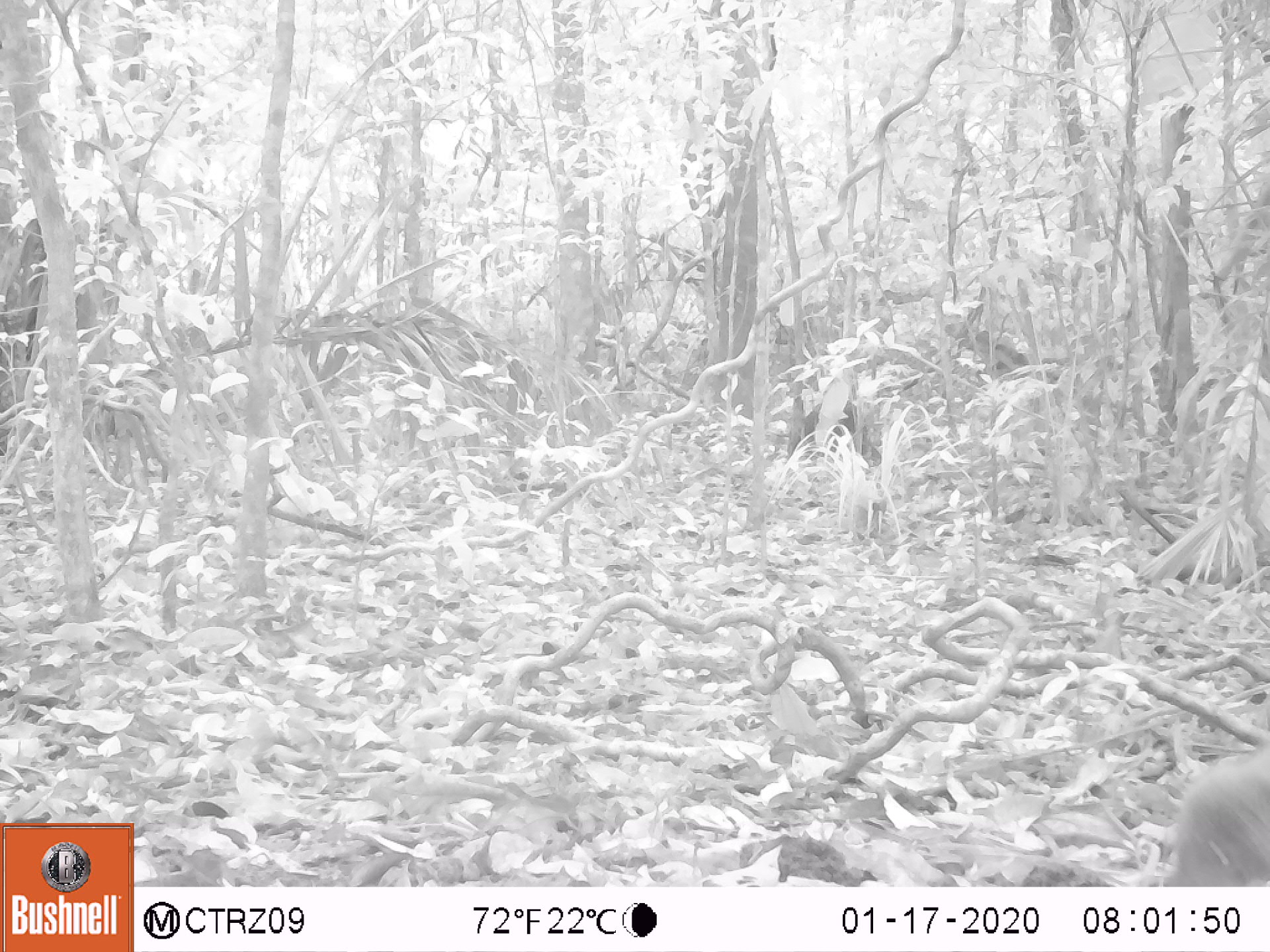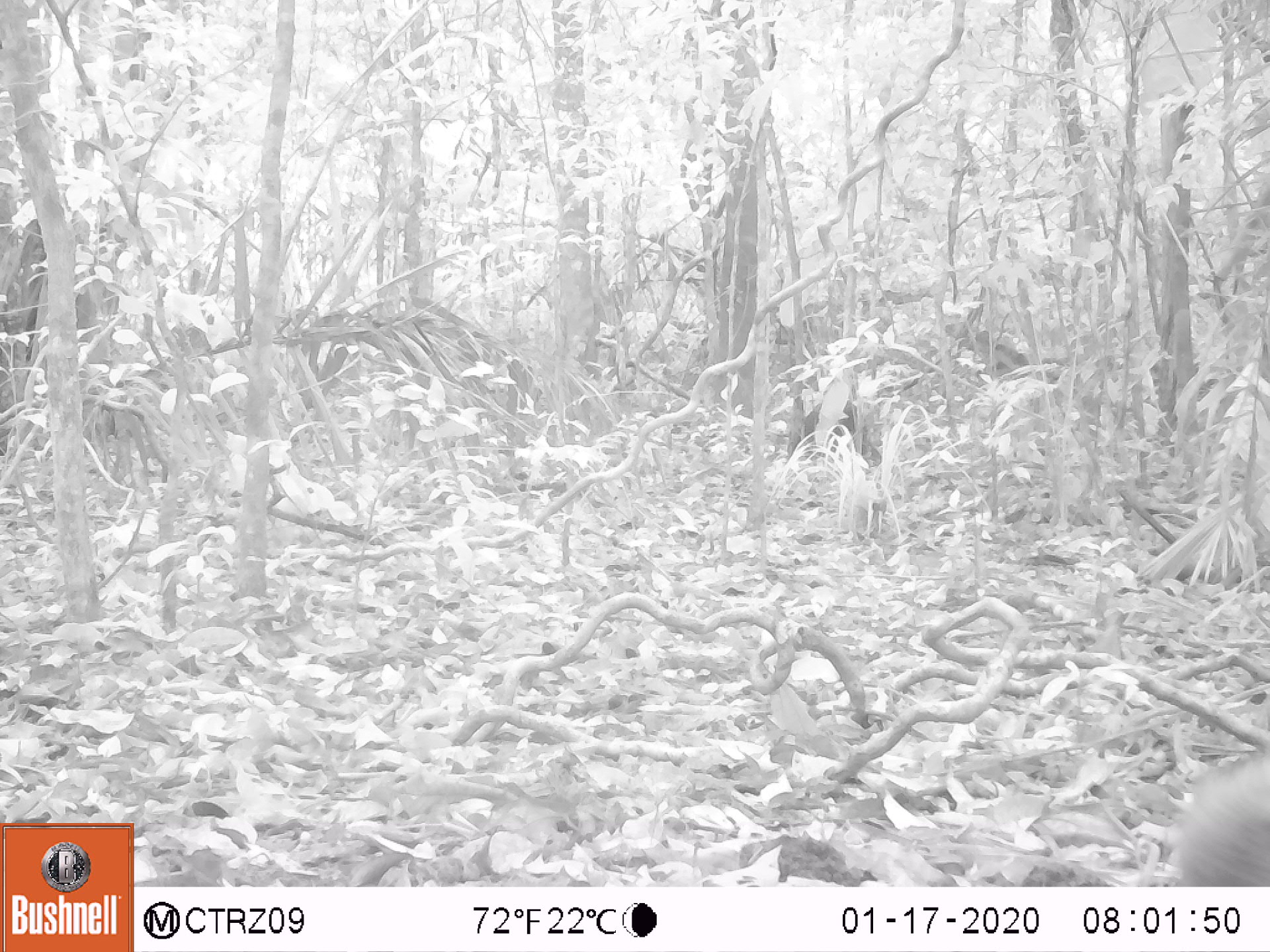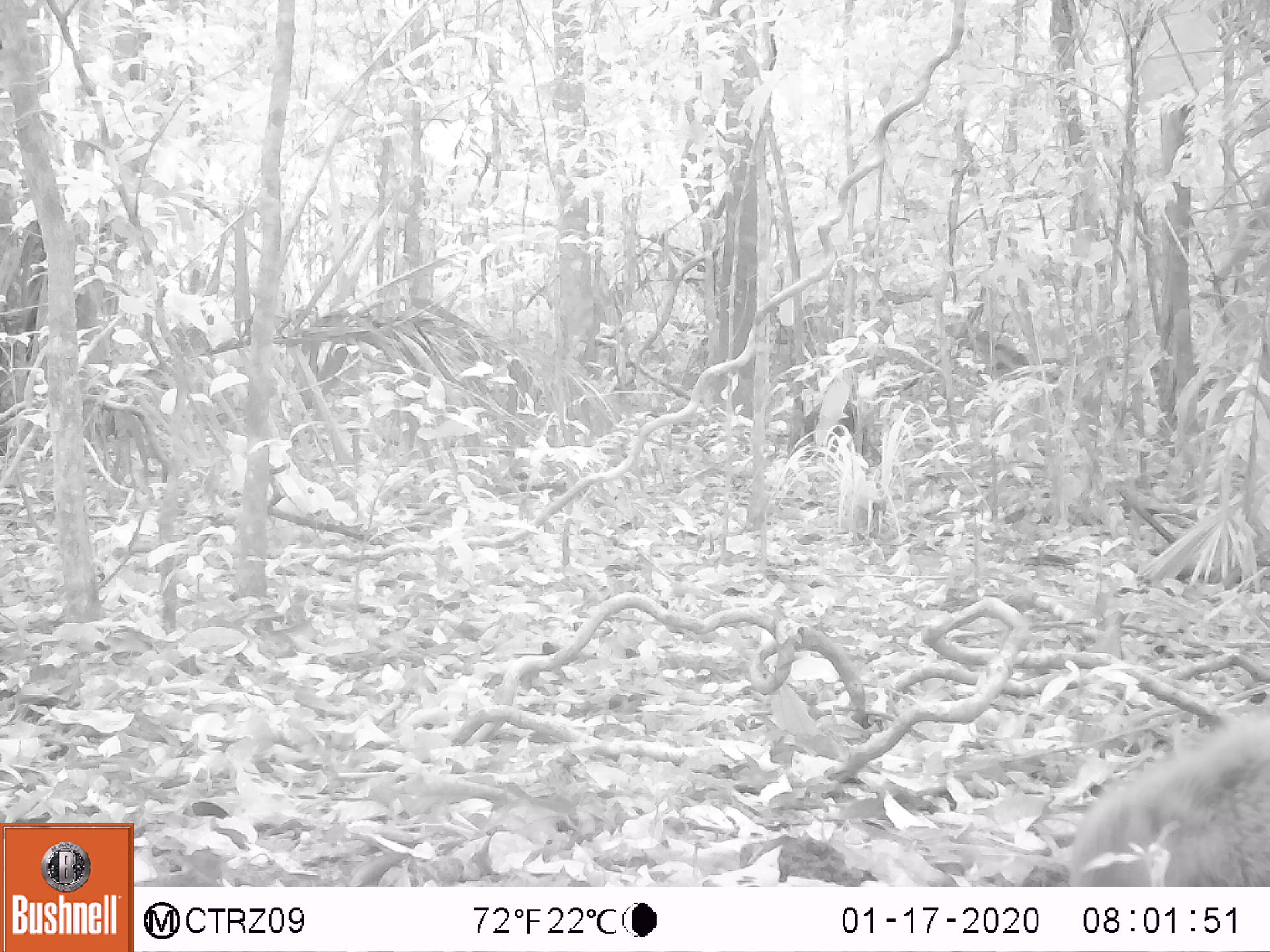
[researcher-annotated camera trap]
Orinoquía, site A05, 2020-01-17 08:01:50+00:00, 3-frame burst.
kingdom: Animalia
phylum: Chordata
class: Mammalia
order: Carnivora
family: Procyonidae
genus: Nasua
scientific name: Nasua nasua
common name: south american coati